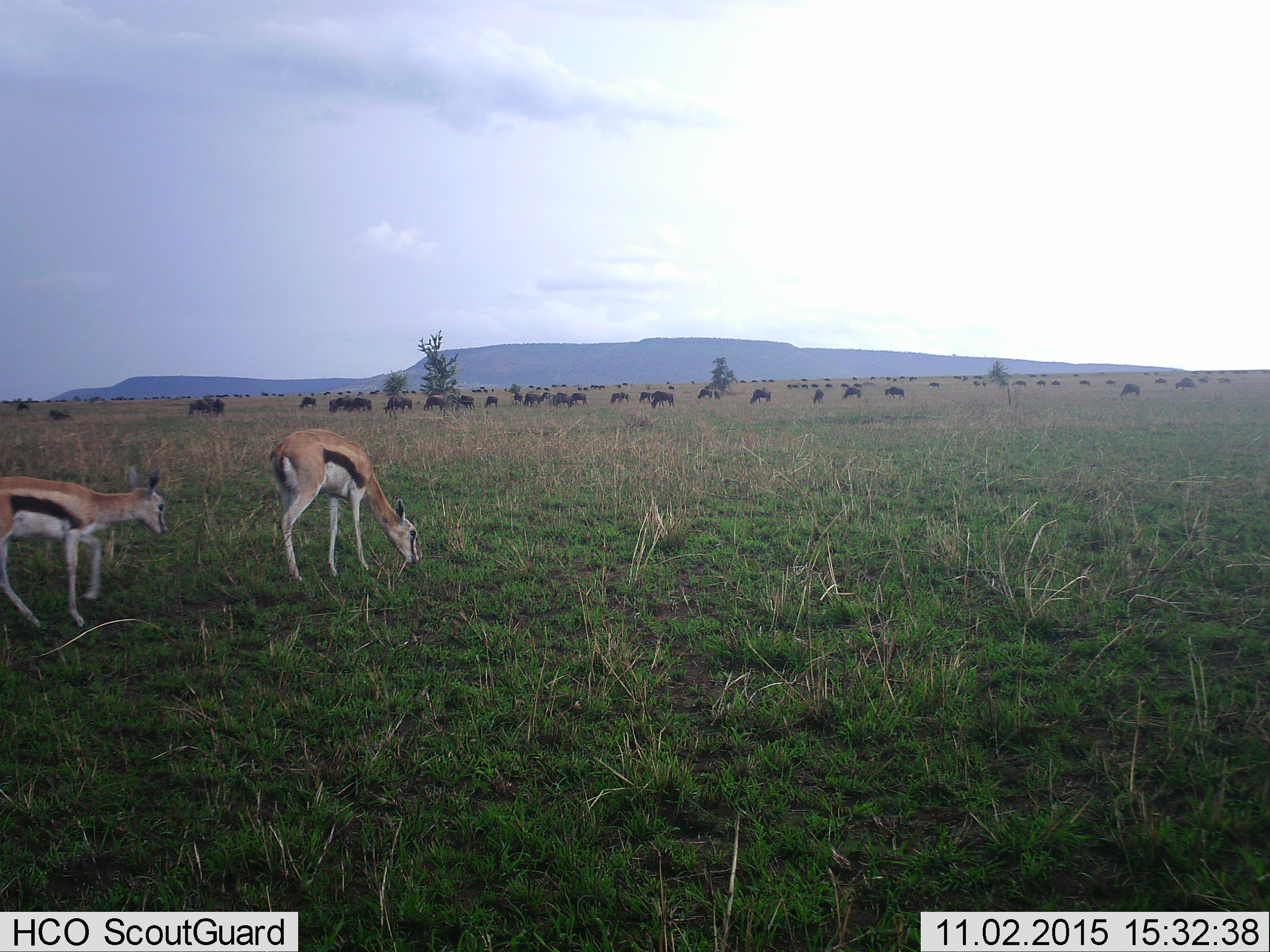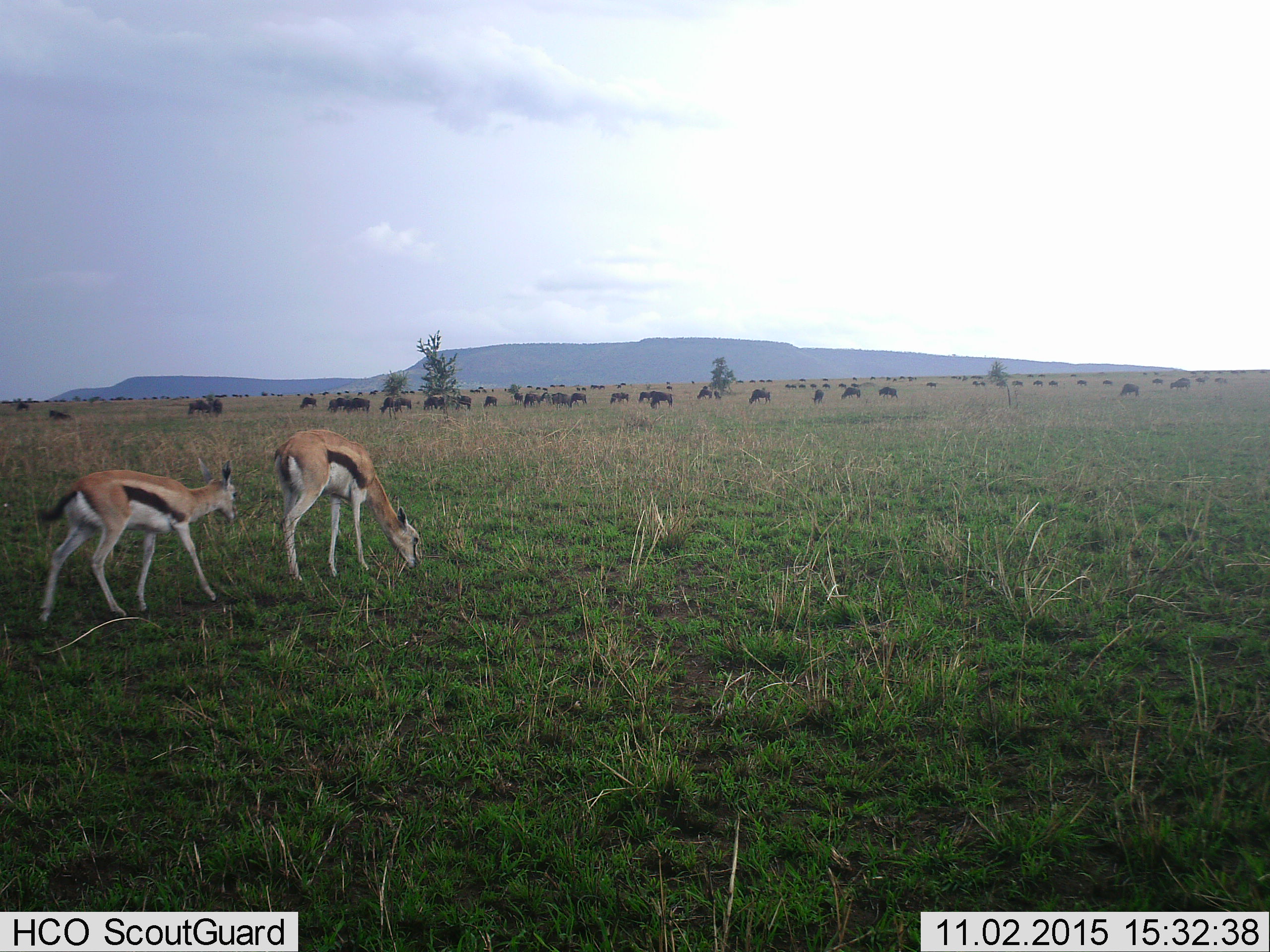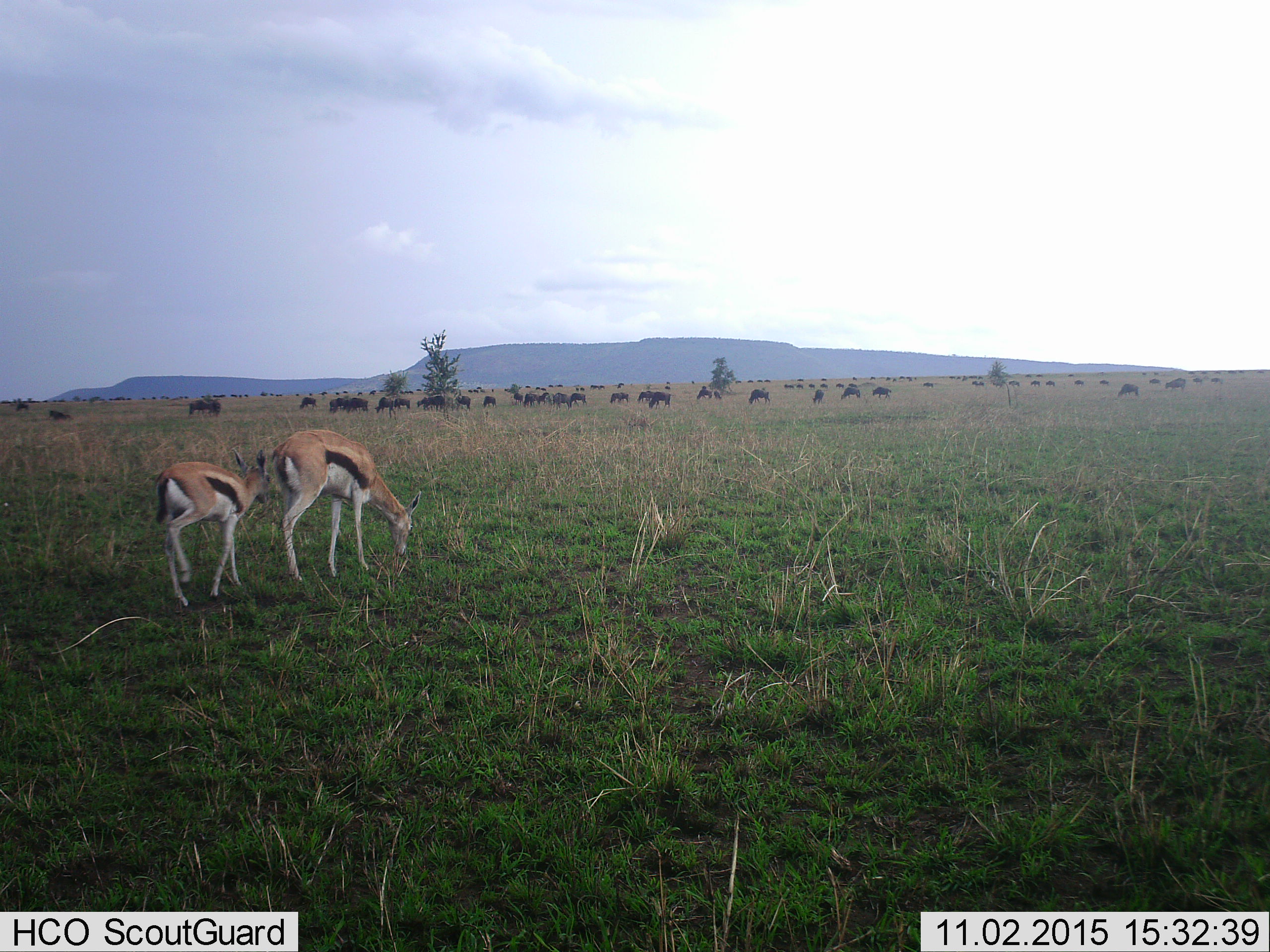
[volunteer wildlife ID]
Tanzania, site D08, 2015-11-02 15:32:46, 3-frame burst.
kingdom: Animalia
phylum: Chordata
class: Mammalia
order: Artiodactyla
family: Bovidae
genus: Eudorcas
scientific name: Eudorcas thomsonii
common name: thomson's gazelle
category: gazellethomsons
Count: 2.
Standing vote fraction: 12%.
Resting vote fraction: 0%.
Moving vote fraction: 62%.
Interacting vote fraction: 0%.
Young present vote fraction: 44%.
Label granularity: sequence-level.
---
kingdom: Animalia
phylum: Chordata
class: Mammalia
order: Artiodactyla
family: Bovidae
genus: Connochaetes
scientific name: Connochaetes taurinus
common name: blue wildebeest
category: wildebeest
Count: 51+.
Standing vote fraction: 50%.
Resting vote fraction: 20%.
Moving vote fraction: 60%.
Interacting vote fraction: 20%.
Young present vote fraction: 30%.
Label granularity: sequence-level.